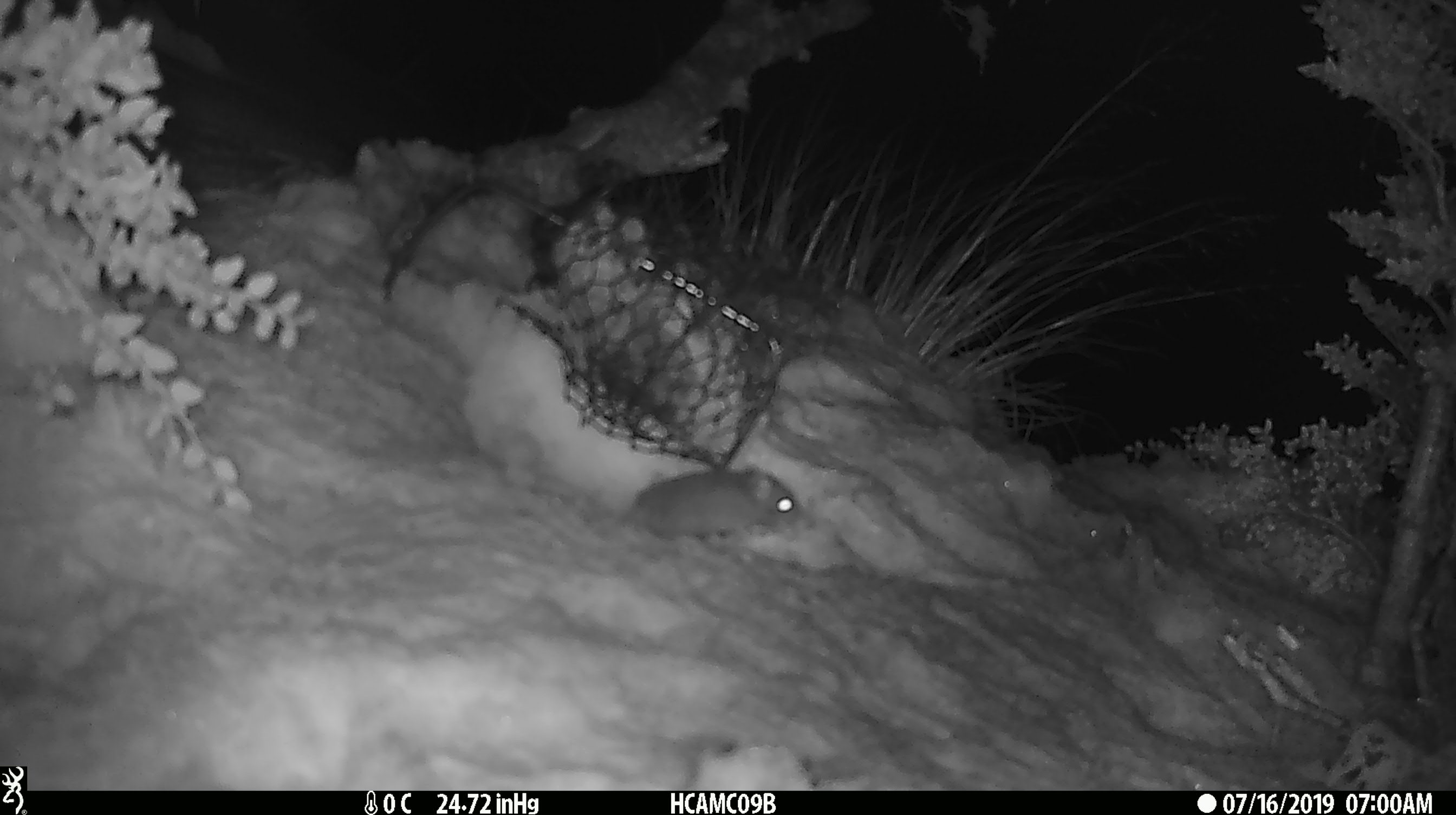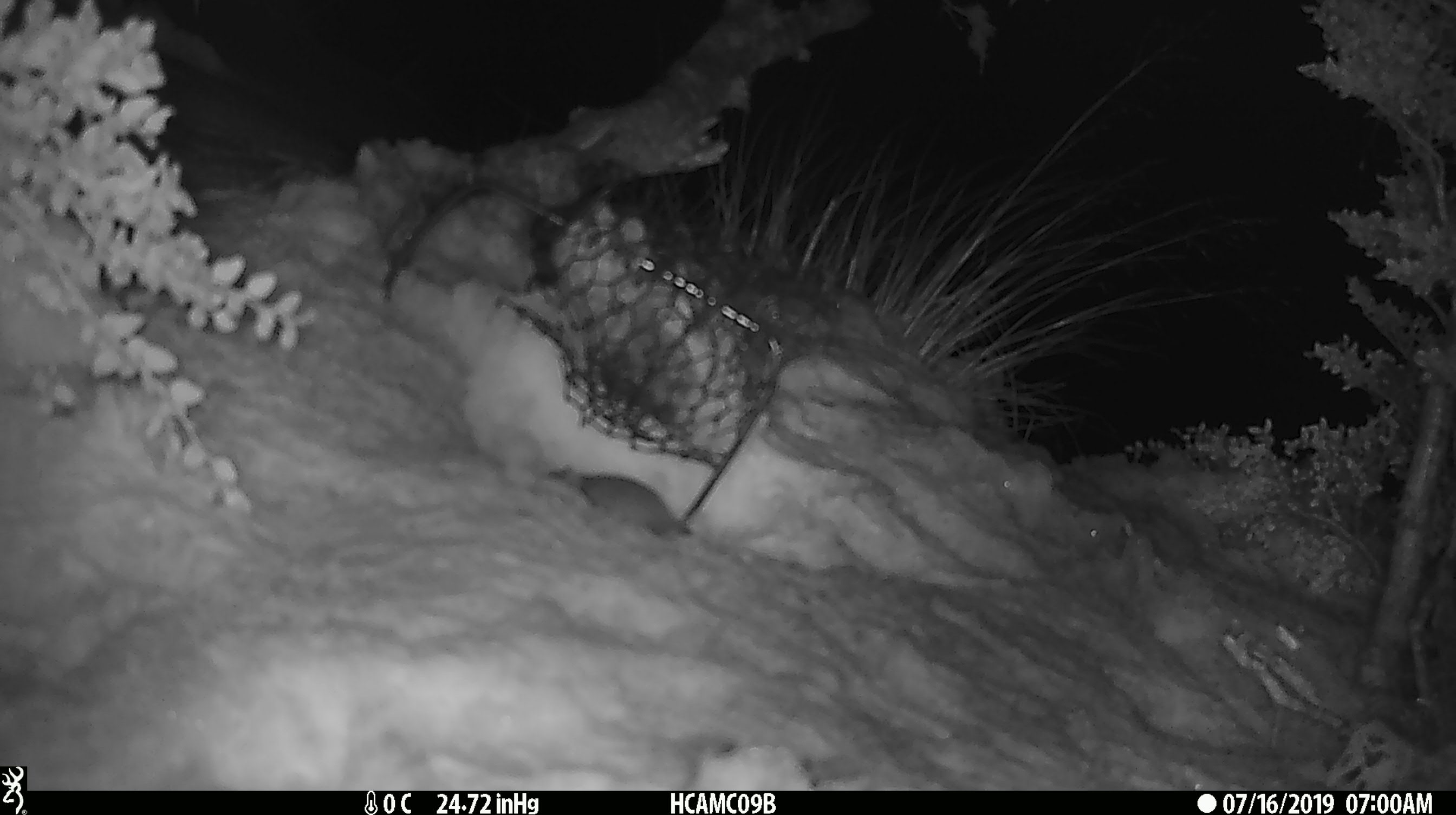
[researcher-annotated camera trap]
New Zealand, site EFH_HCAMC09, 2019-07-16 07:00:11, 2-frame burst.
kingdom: Animalia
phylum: Chordata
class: Mammalia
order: Rodentia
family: Muridae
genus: Mus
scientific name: Mus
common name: mouse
Mouse (Mus).